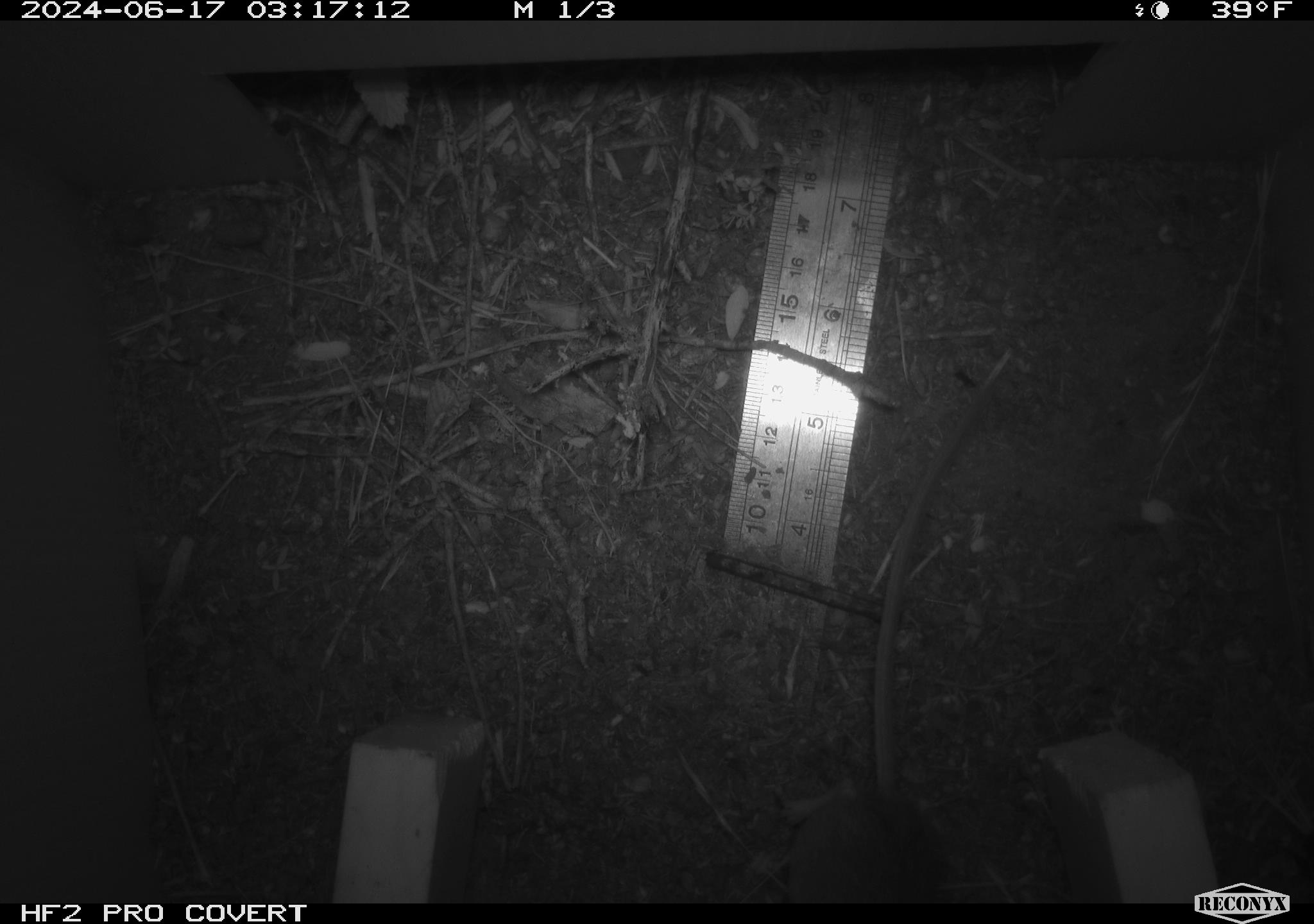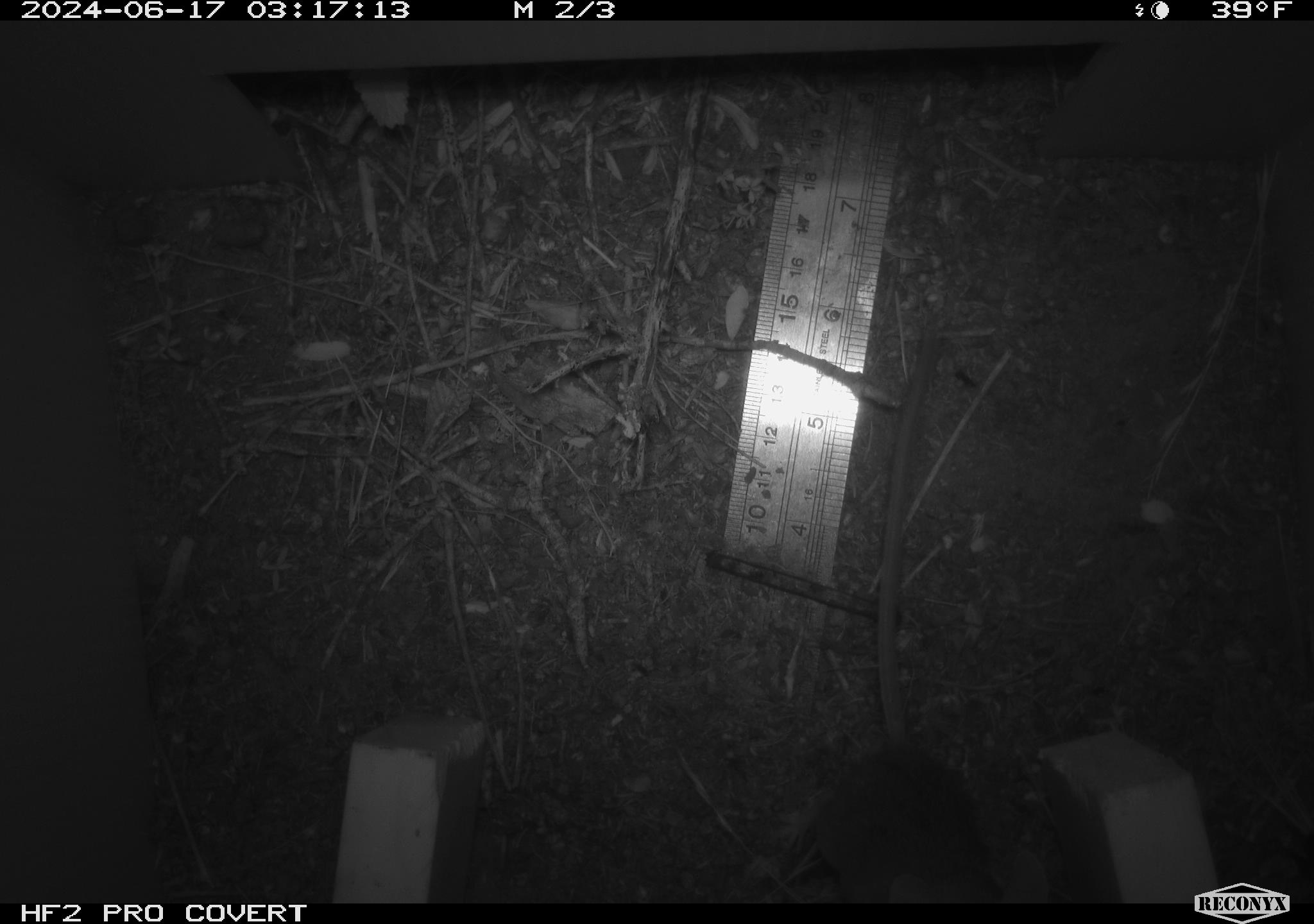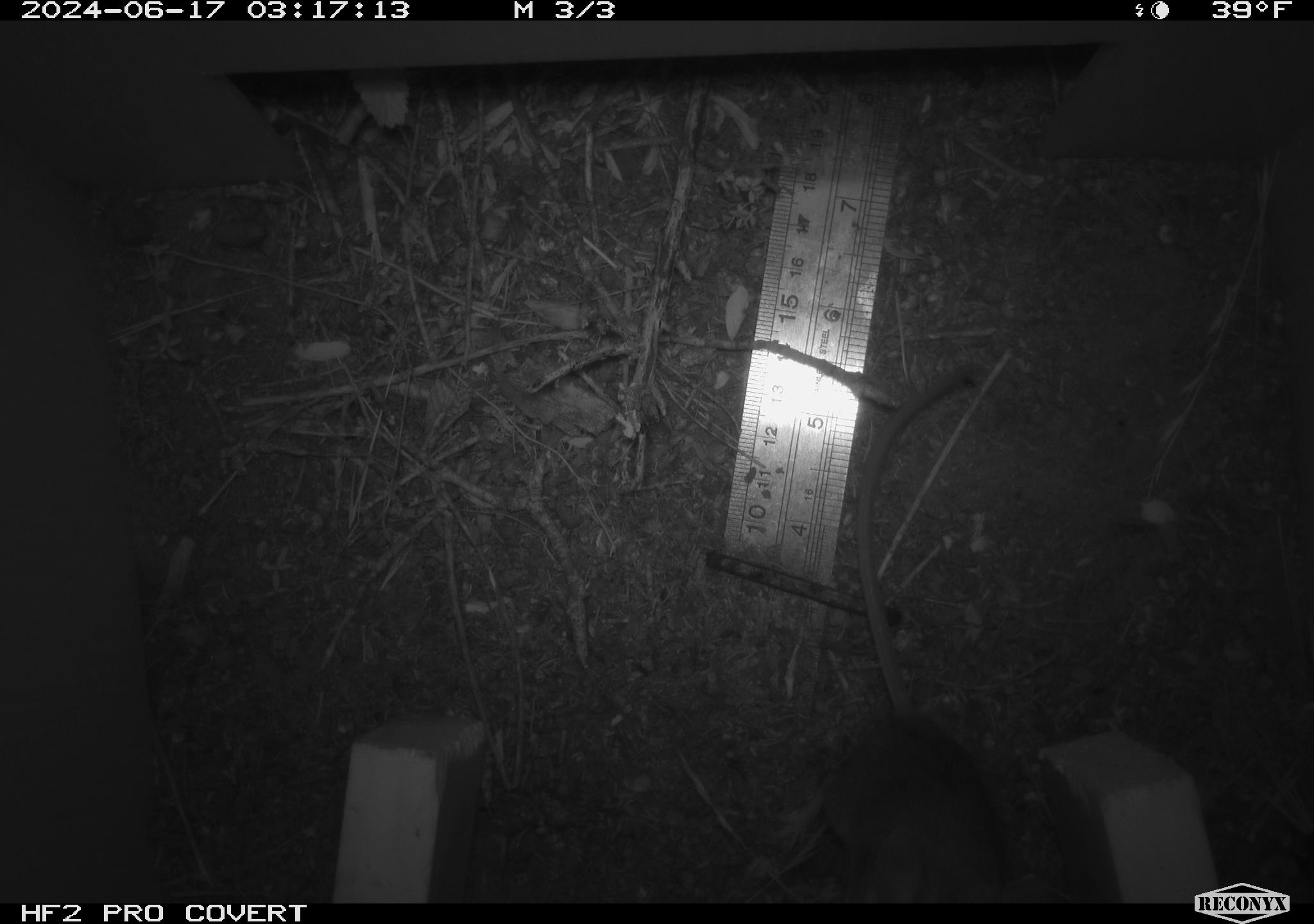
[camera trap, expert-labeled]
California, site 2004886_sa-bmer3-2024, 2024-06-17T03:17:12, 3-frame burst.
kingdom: Animalia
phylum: Chordata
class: Mammalia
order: Rodentia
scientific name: Rodentia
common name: mouse species